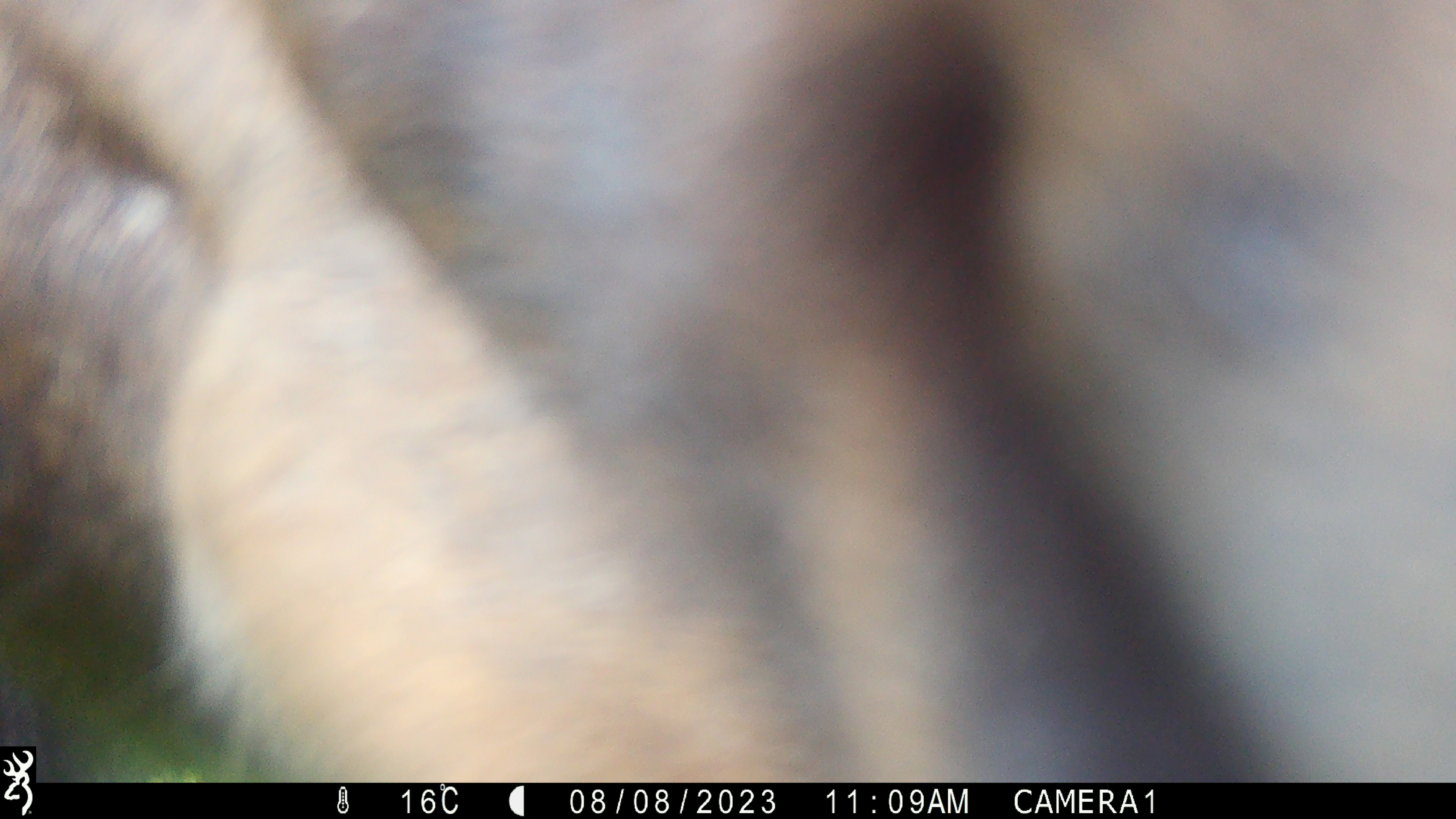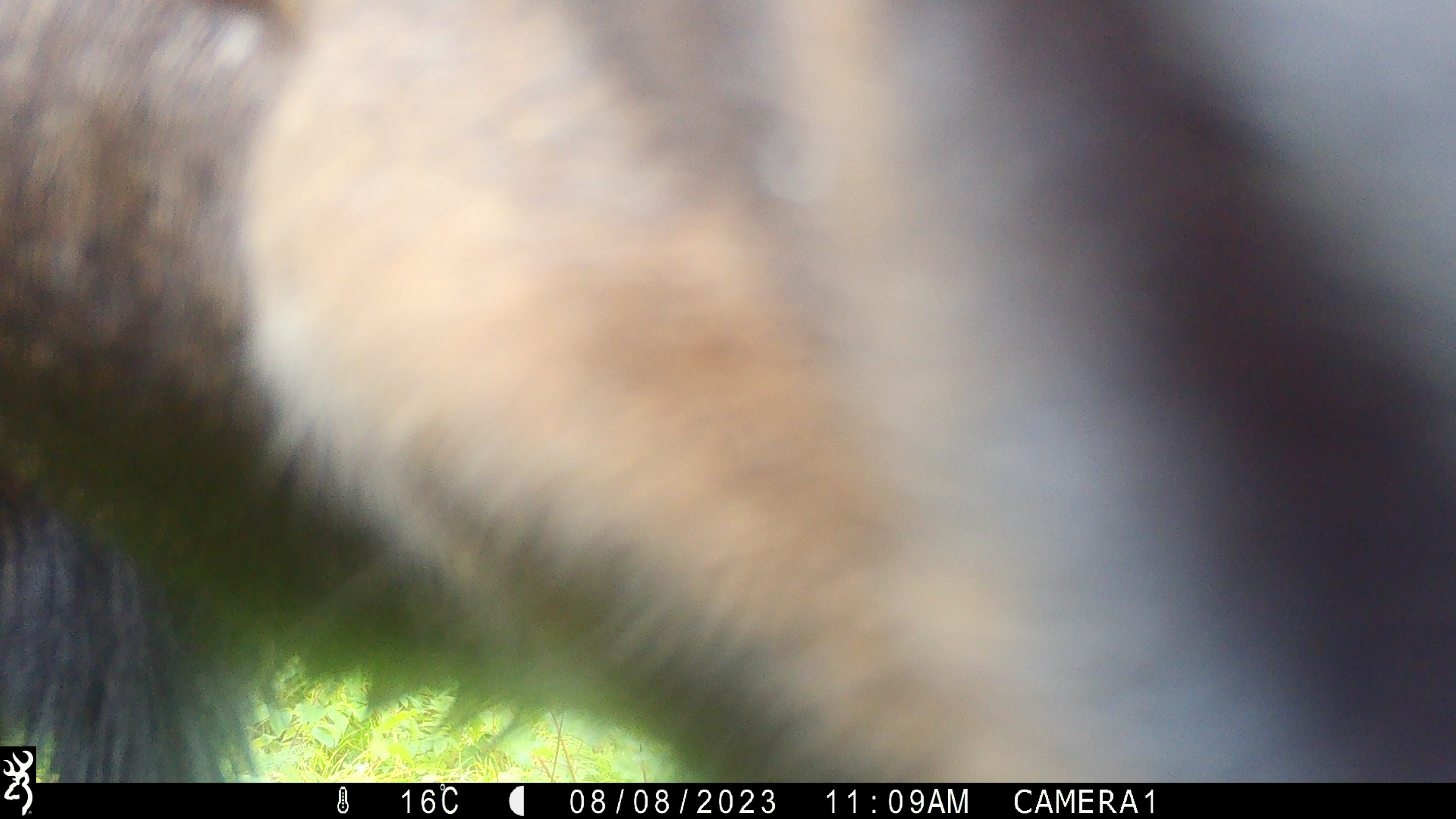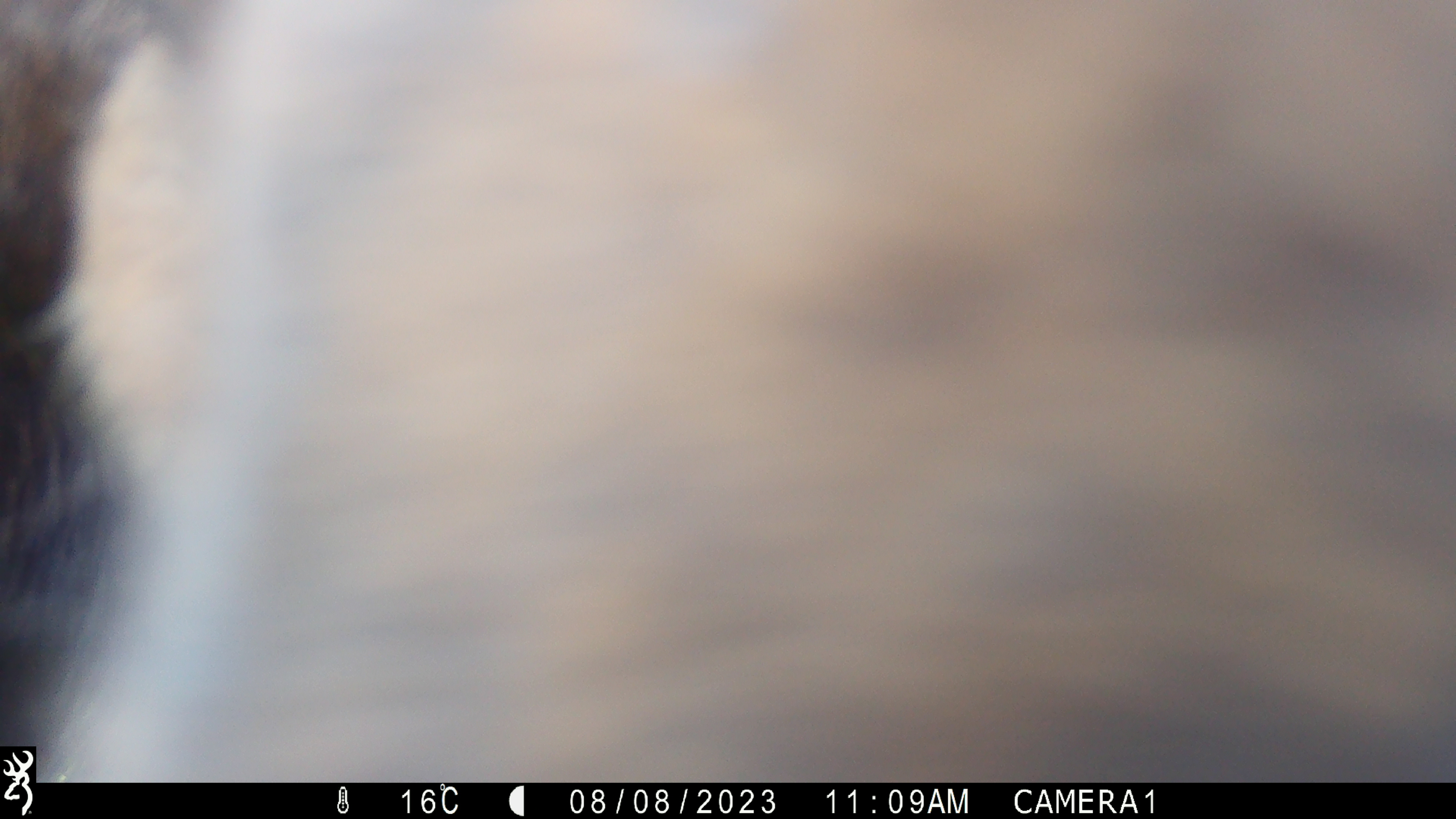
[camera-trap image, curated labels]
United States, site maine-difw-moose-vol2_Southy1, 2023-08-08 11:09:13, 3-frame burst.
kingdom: Animalia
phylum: Chordata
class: Mammalia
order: Artiodactyla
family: Cervidae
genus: Alces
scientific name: Alces alces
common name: moose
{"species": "moose (Alces alces)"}